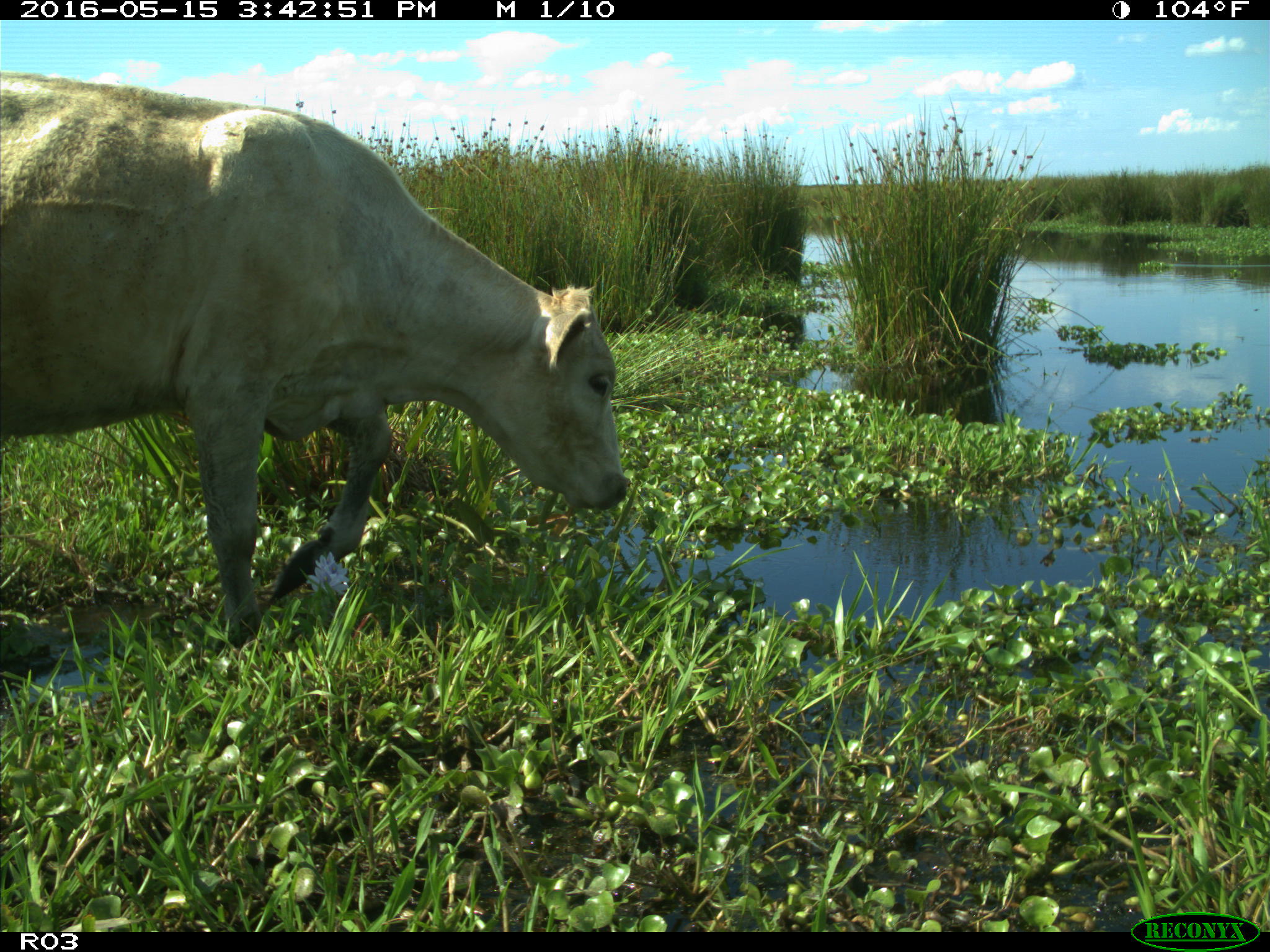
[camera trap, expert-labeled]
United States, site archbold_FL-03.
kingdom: Animalia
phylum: Chordata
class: Mammalia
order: Artiodactyla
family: Bovidae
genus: Bos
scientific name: Bos taurus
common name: domestic cow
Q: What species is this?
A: Bos taurus (domestic cow).